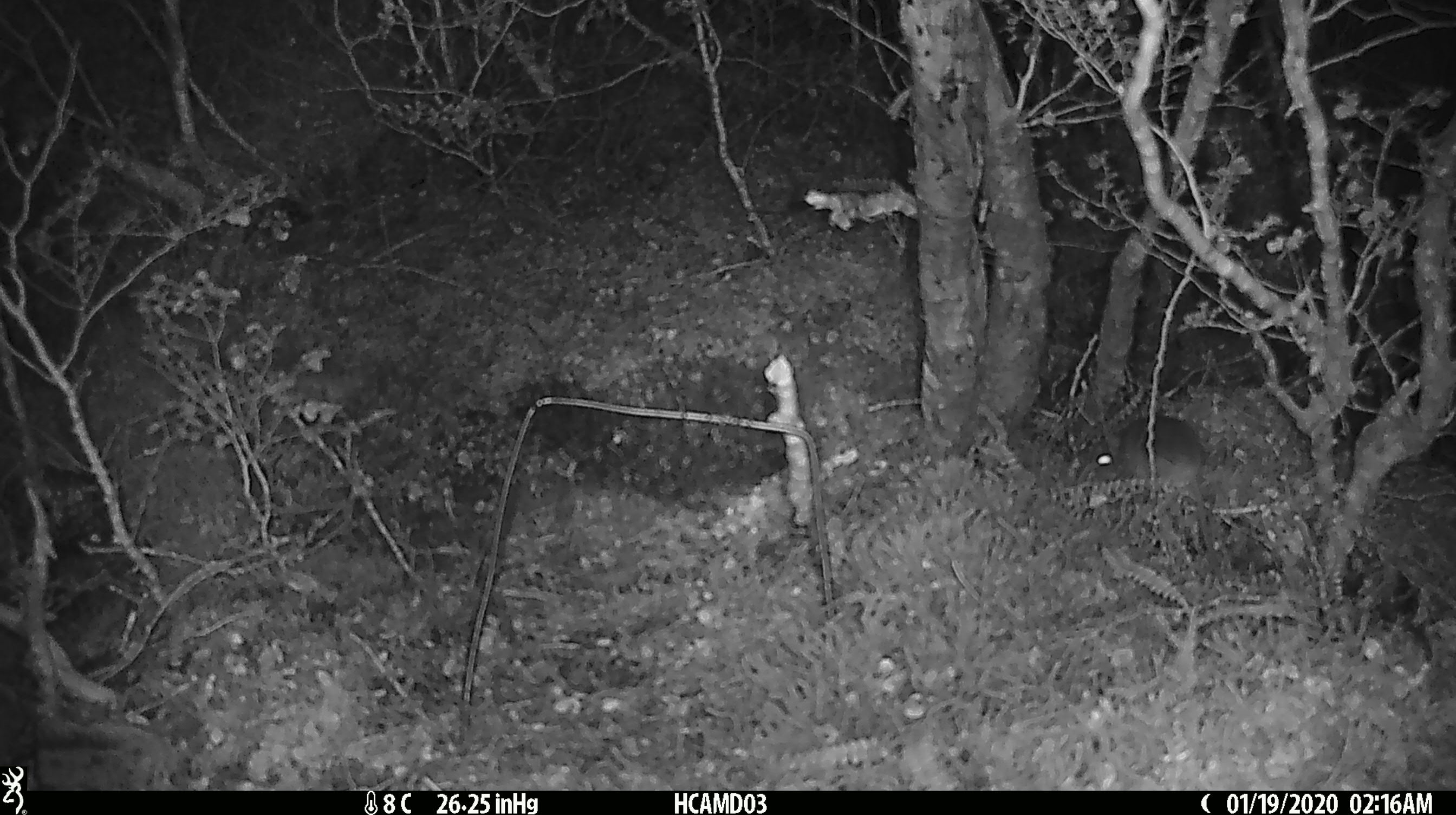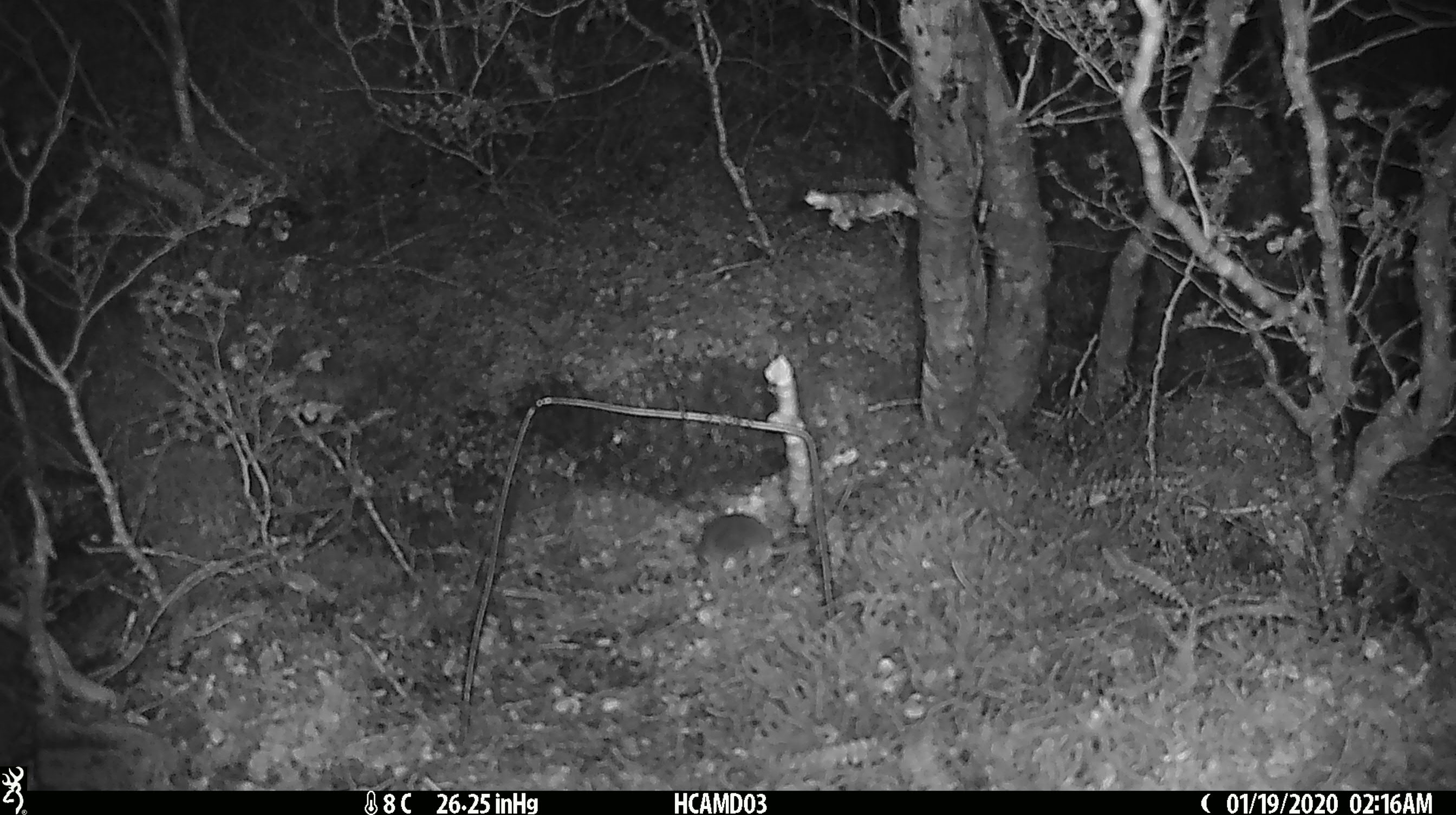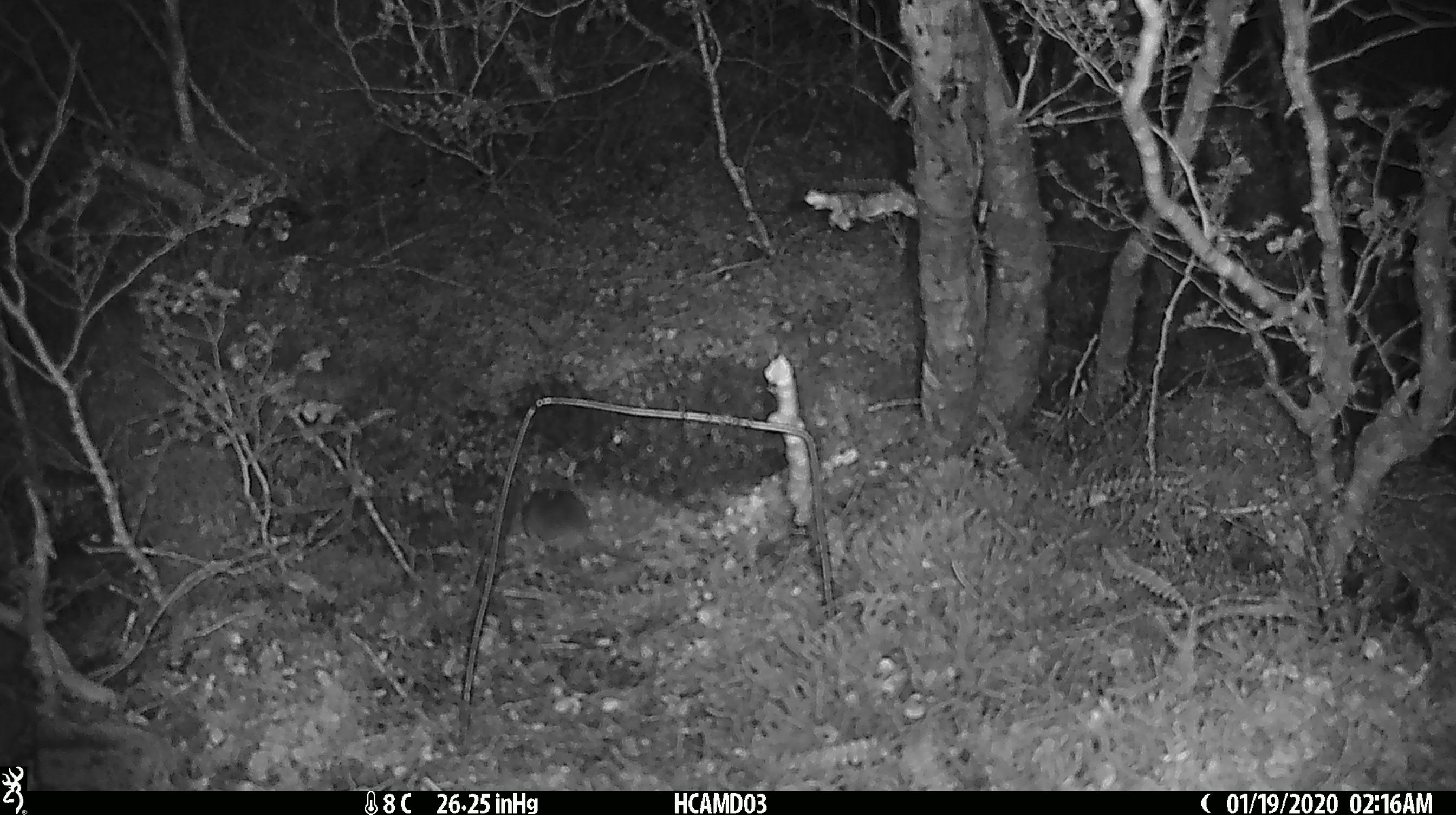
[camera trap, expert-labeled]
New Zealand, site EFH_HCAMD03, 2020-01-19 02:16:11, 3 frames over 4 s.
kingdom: Animalia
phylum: Chordata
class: Mammalia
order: Rodentia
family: Muridae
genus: Mus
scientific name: Mus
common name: mouse